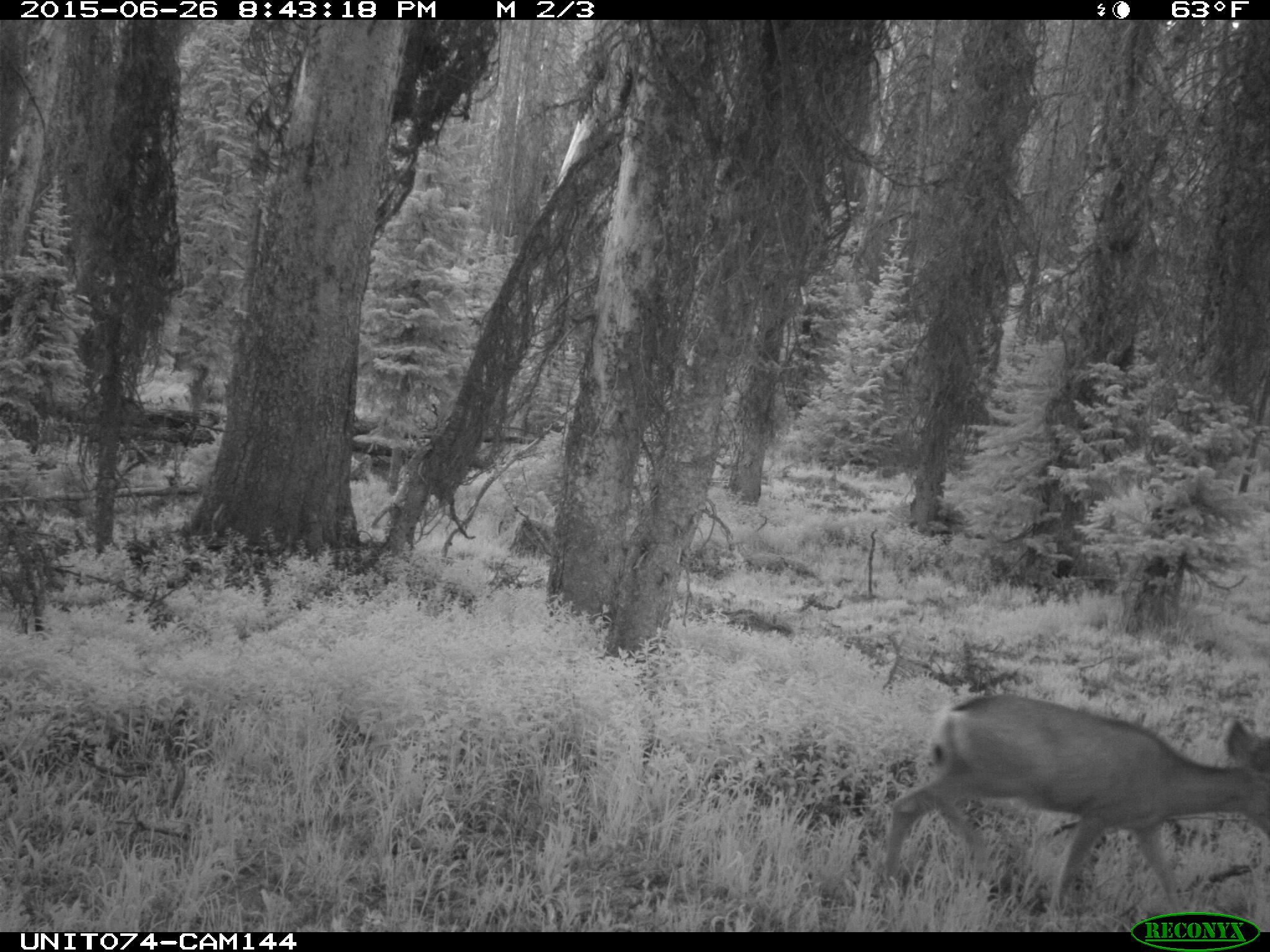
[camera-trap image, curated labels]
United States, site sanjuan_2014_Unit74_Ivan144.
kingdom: Animalia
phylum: Chordata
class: Mammalia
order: Artiodactyla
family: Cervidae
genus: Odocoileus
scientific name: Odocoileus hemionus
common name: mule deer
Odocoileus hemionus (mule deer).